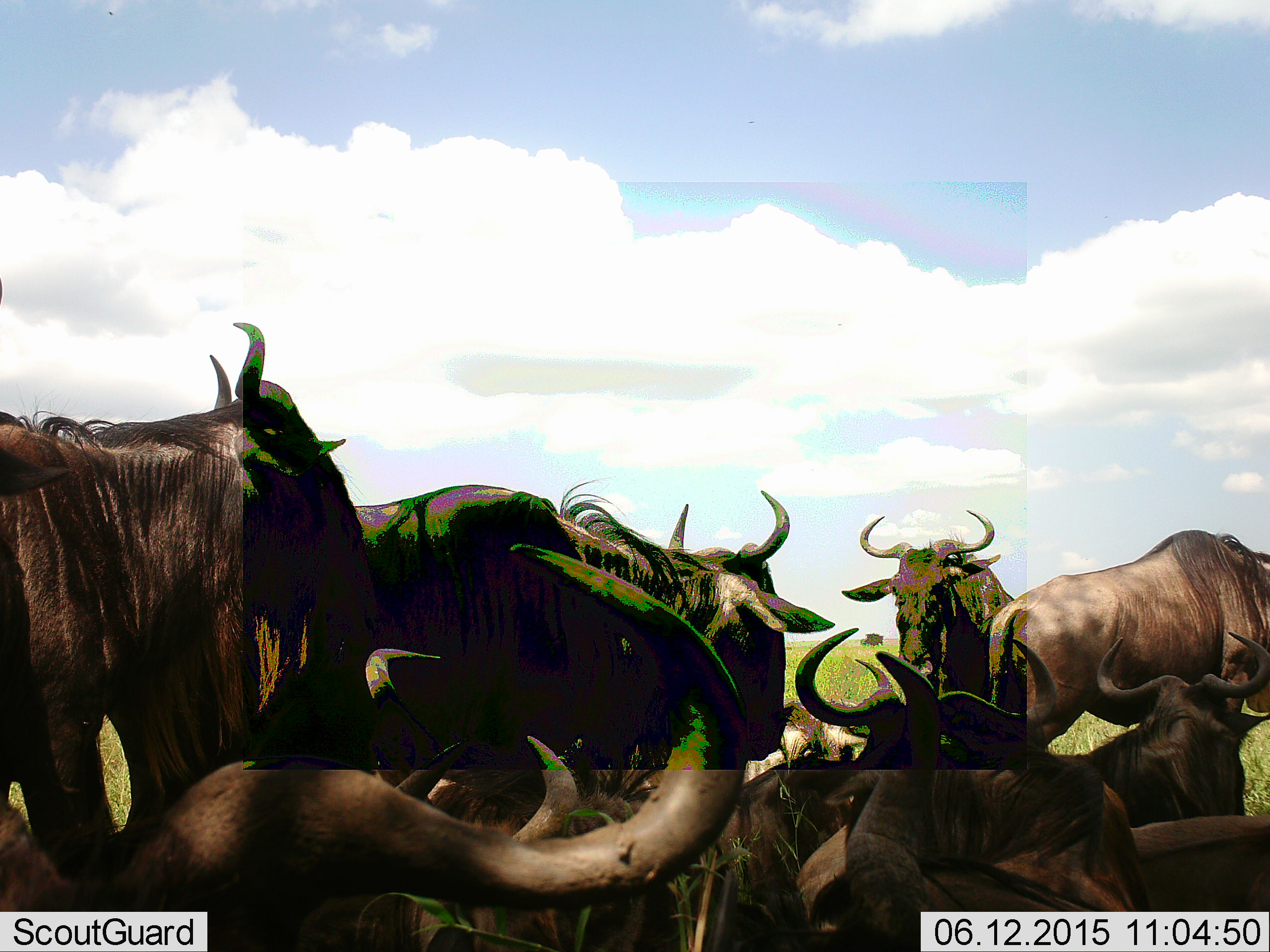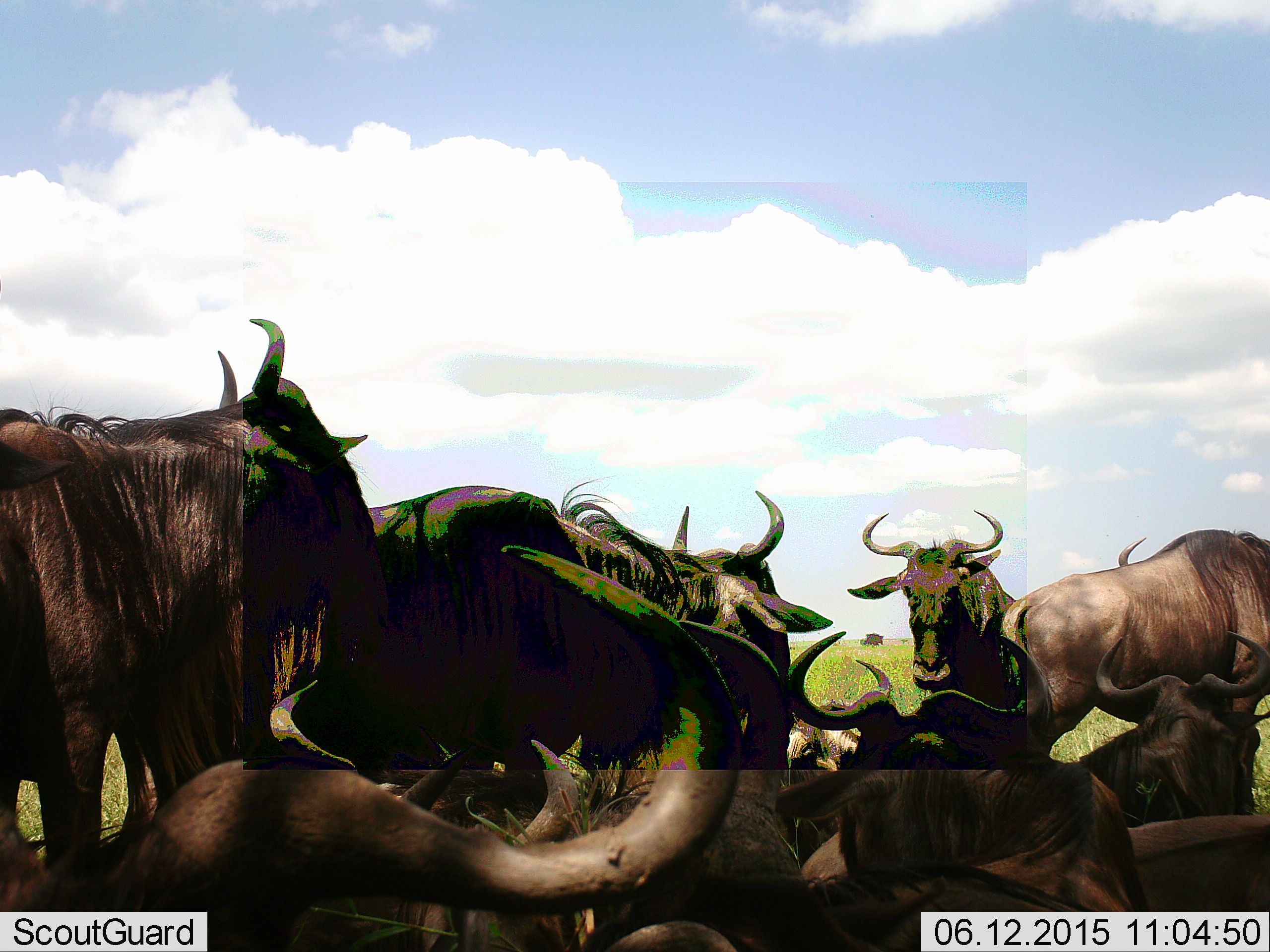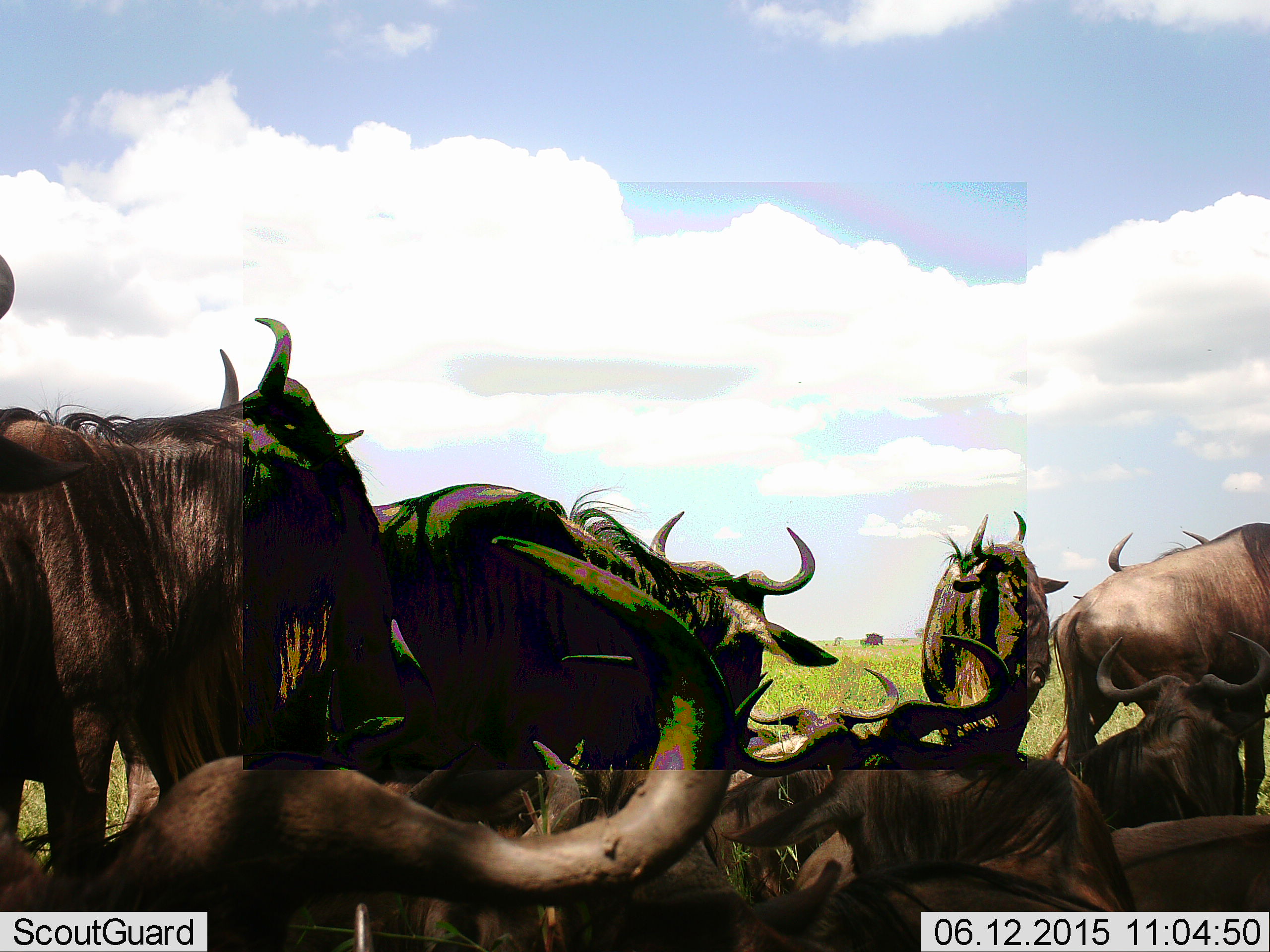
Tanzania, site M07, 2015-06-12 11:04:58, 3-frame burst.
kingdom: Animalia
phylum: Chordata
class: Mammalia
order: Artiodactyla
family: Bovidae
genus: Connochaetes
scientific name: Connochaetes taurinus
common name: blue wildebeest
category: wildebeest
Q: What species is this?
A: Wildebeest (blue wildebeest) (Connochaetes taurinus).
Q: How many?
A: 8.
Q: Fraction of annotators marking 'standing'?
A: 80%.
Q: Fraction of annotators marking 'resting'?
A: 90%.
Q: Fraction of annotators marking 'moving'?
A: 0%.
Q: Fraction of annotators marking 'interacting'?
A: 20%.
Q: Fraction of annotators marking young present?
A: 0%.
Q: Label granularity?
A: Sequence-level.